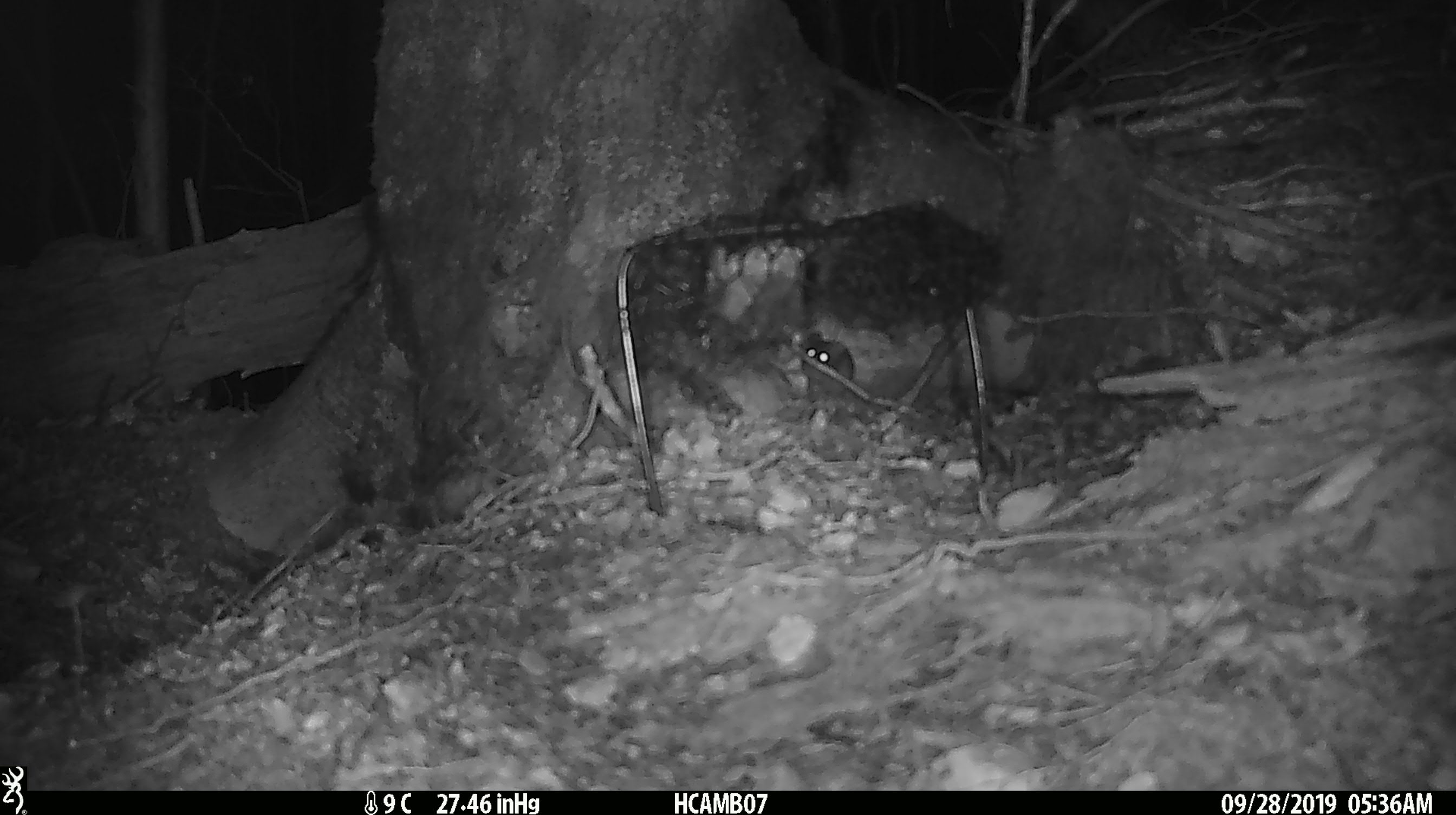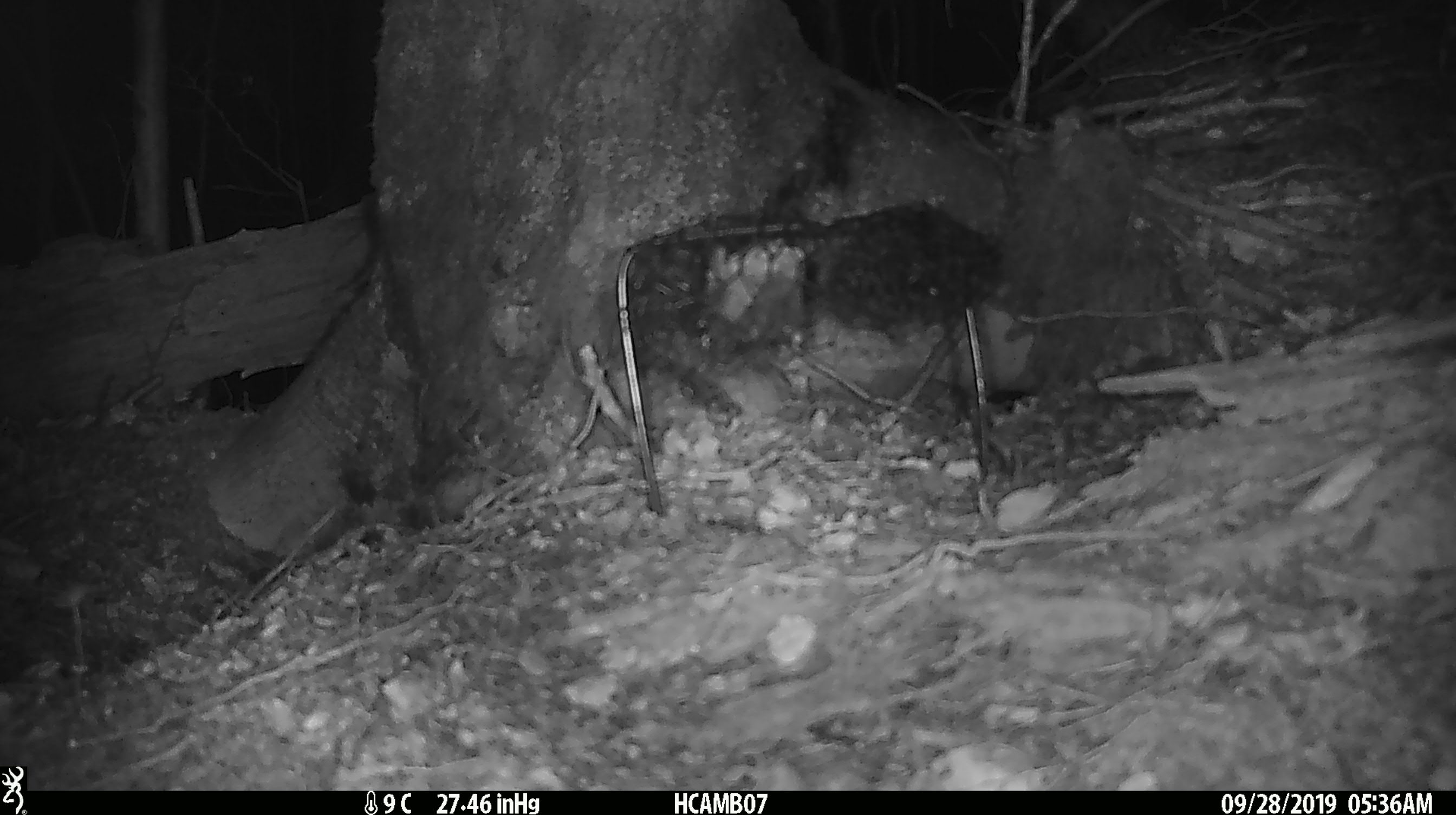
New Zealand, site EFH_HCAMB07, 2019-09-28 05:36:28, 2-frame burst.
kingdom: Animalia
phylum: Chordata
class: Mammalia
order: Rodentia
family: Muridae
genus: Mus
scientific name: Mus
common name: mouse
Mouse (Mus).